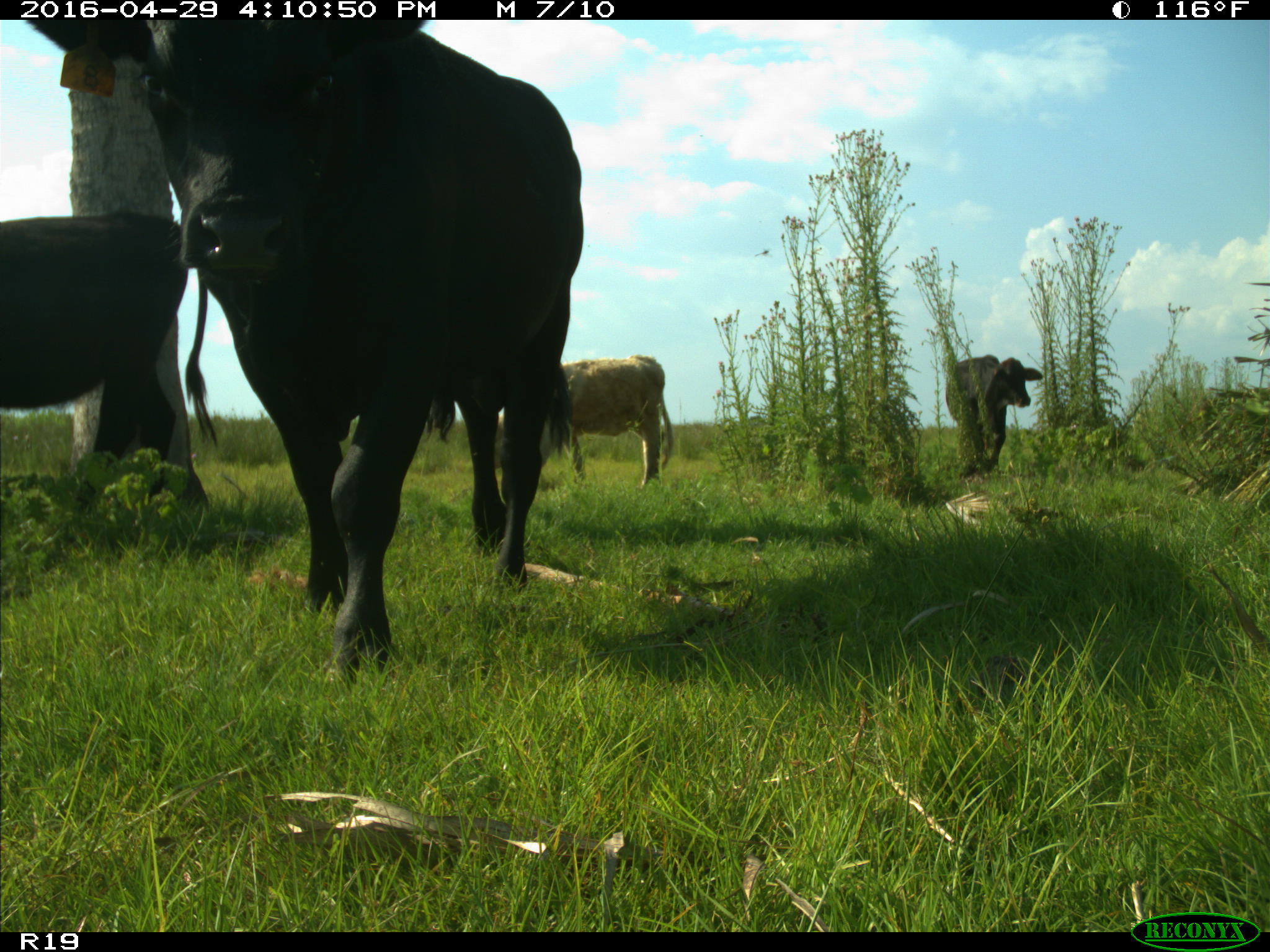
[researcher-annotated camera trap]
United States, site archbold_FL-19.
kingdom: Animalia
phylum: Chordata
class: Mammalia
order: Artiodactyla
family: Bovidae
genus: Bos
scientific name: Bos taurus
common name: domestic cow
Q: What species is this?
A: Bos taurus (domestic cow).